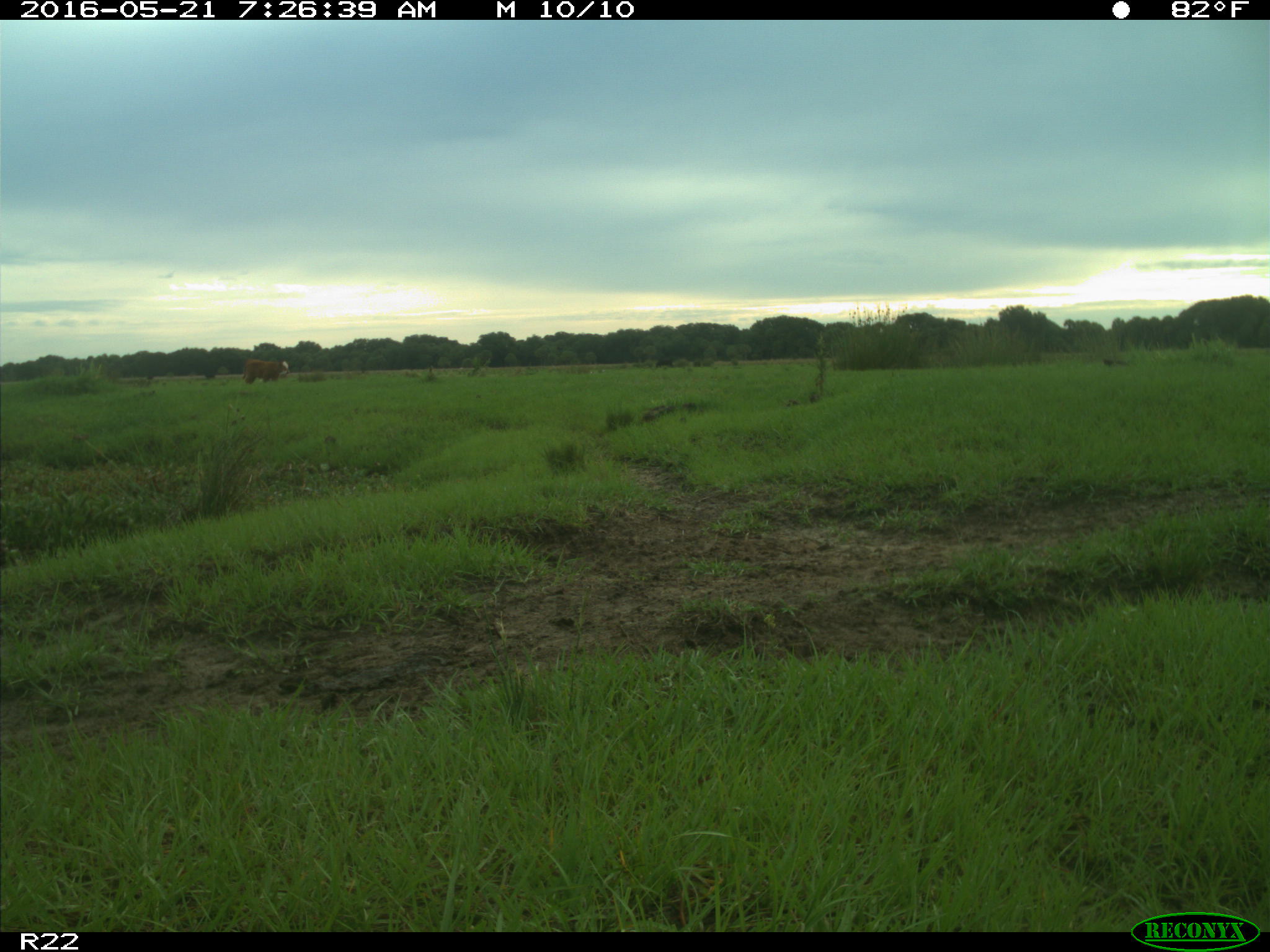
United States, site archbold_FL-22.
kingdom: Animalia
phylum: Chordata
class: Mammalia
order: Artiodactyla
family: Bovidae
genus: Bos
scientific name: Bos taurus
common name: domestic cow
Bos taurus (domestic cow).